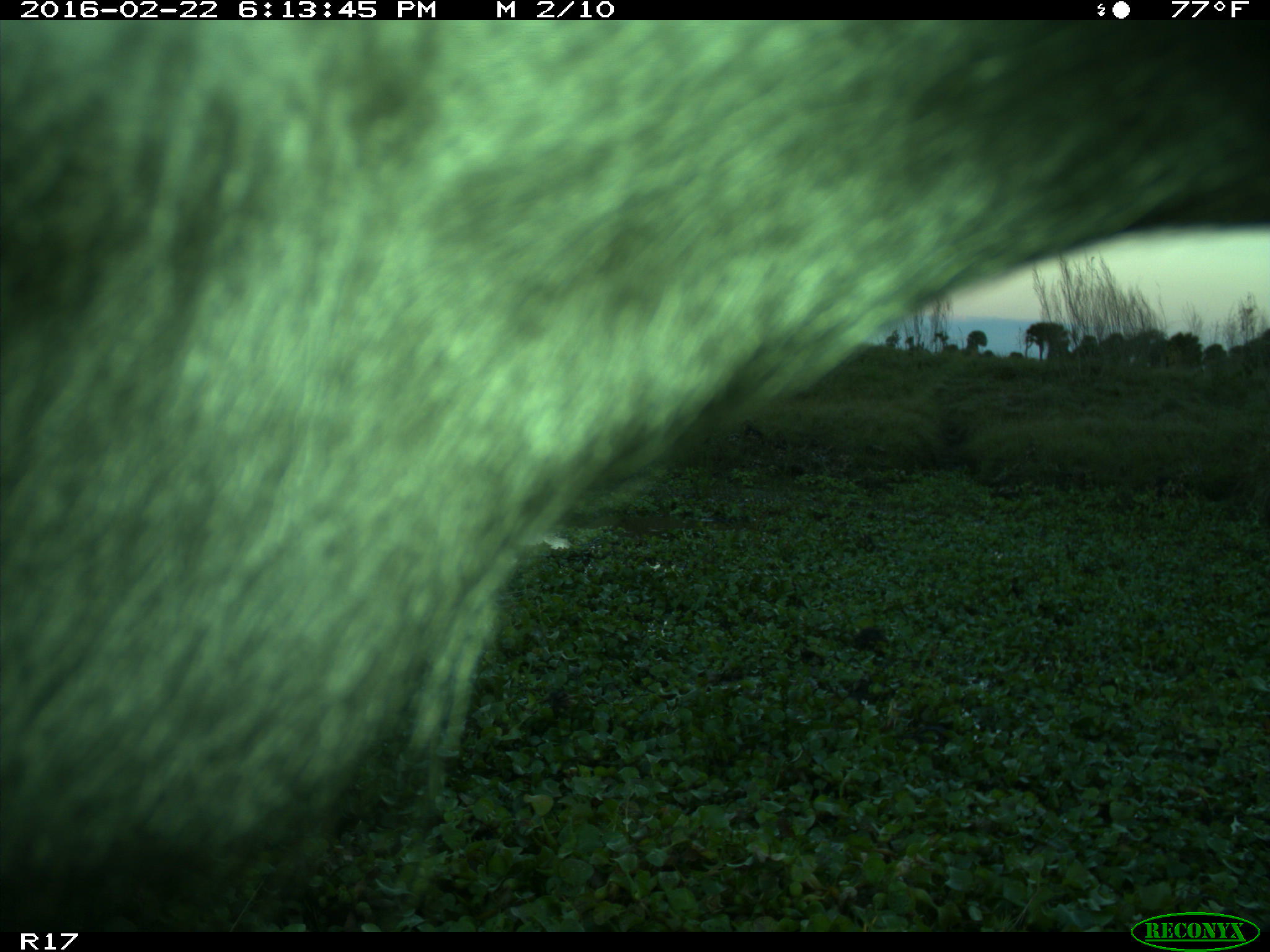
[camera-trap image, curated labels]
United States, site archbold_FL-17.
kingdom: Animalia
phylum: Chordata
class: Mammalia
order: Artiodactyla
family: Bovidae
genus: Bos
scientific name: Bos taurus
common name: domestic cow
Bos taurus (domestic cow).